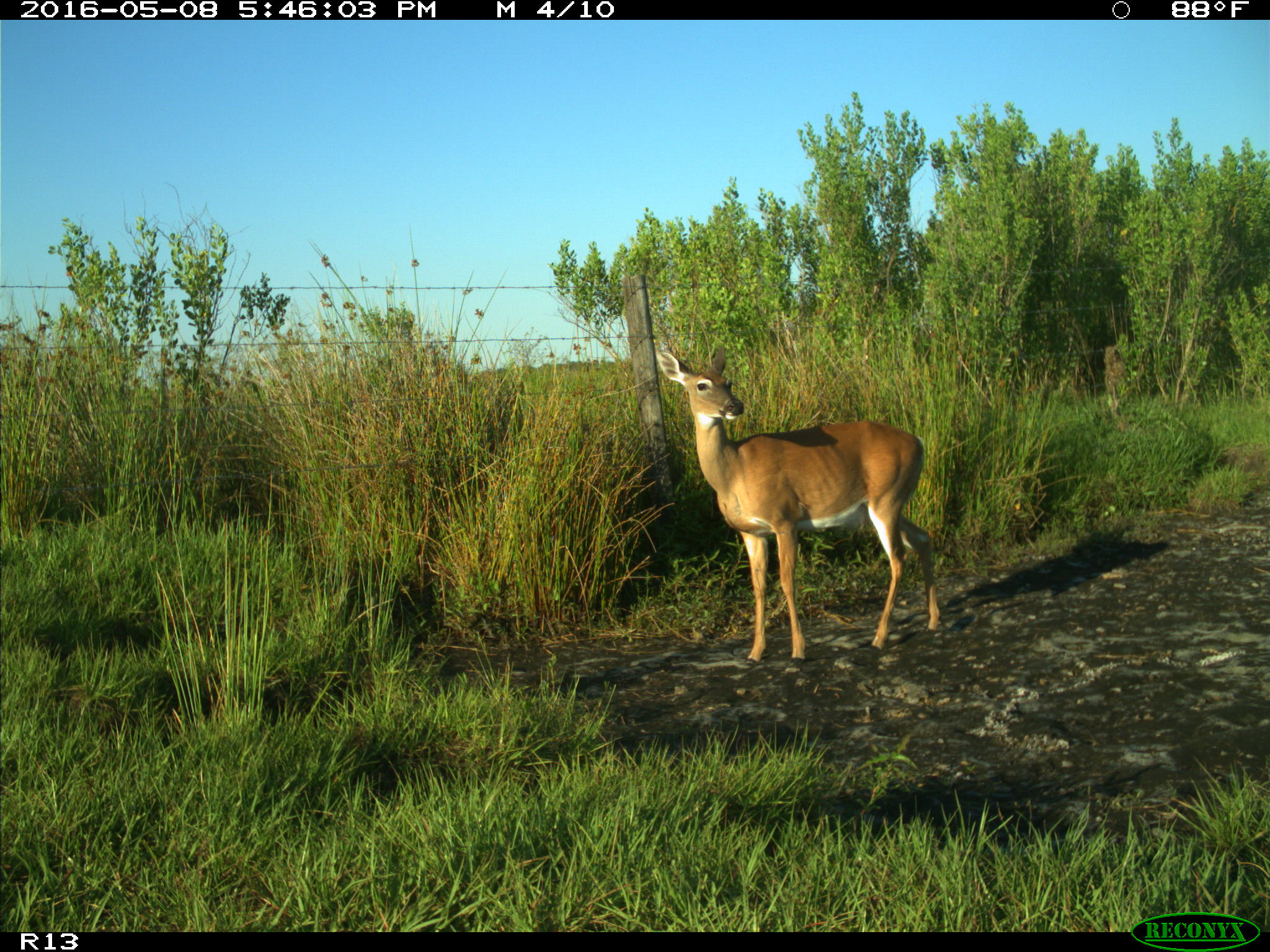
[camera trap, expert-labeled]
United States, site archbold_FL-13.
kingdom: Animalia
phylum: Chordata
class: Mammalia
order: Artiodactyla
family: Cervidae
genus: Odocoileus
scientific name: Odocoileus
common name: deer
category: unidentified deer